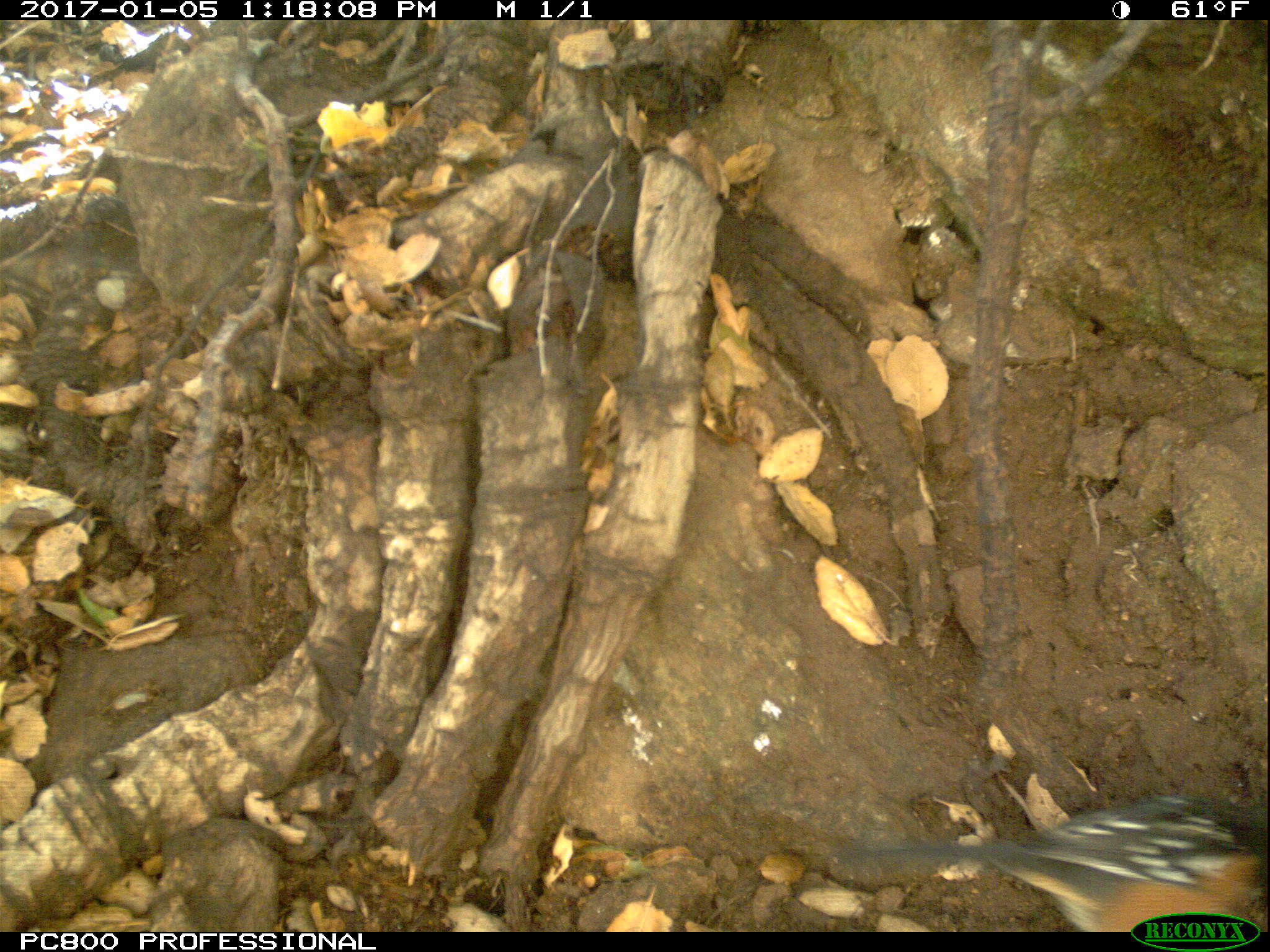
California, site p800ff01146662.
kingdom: Animalia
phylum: Chordata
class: Aves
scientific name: Aves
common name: bird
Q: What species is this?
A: Bird (Aves).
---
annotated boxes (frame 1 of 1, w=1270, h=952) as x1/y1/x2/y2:
bird: 822/793/1269/932